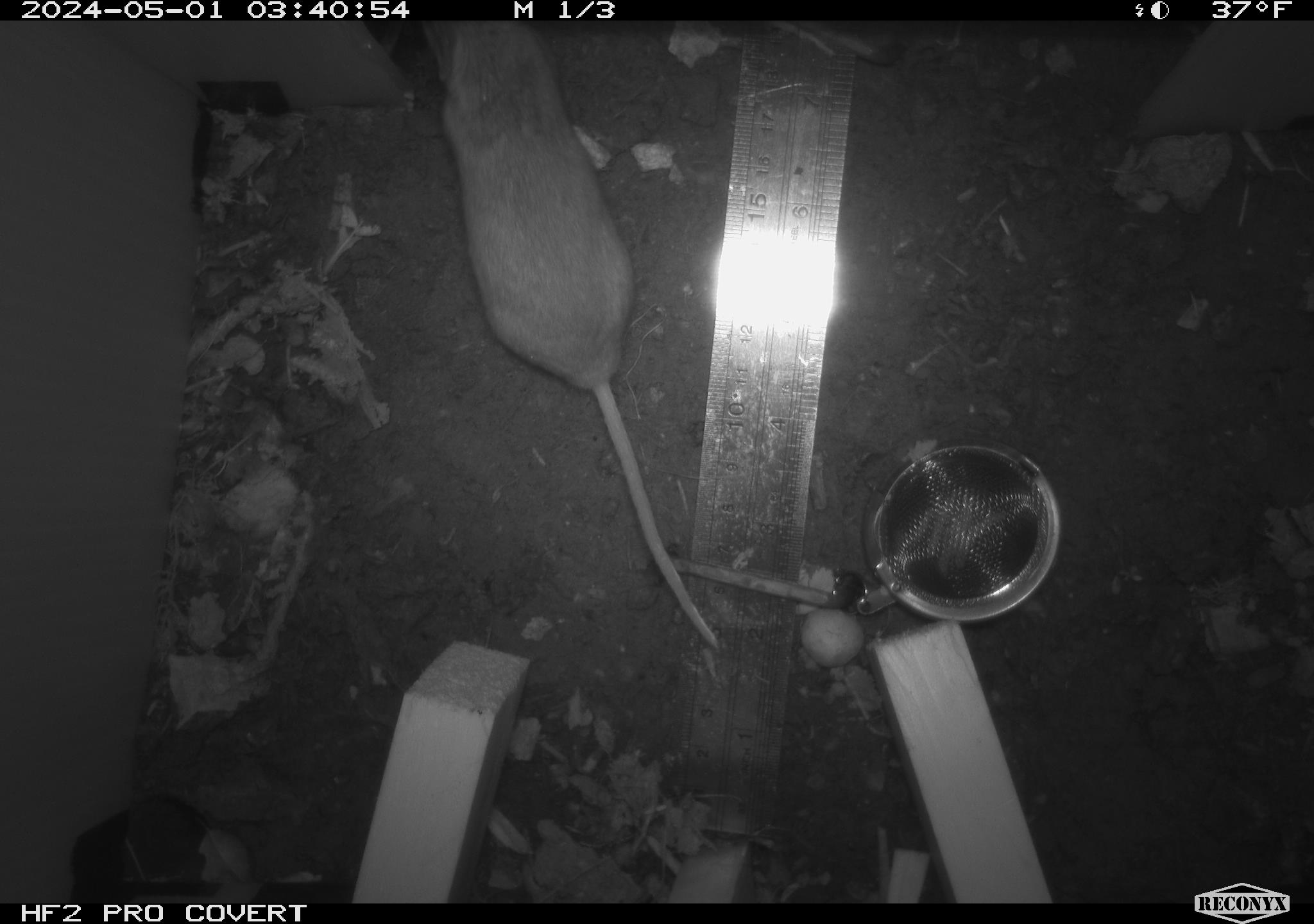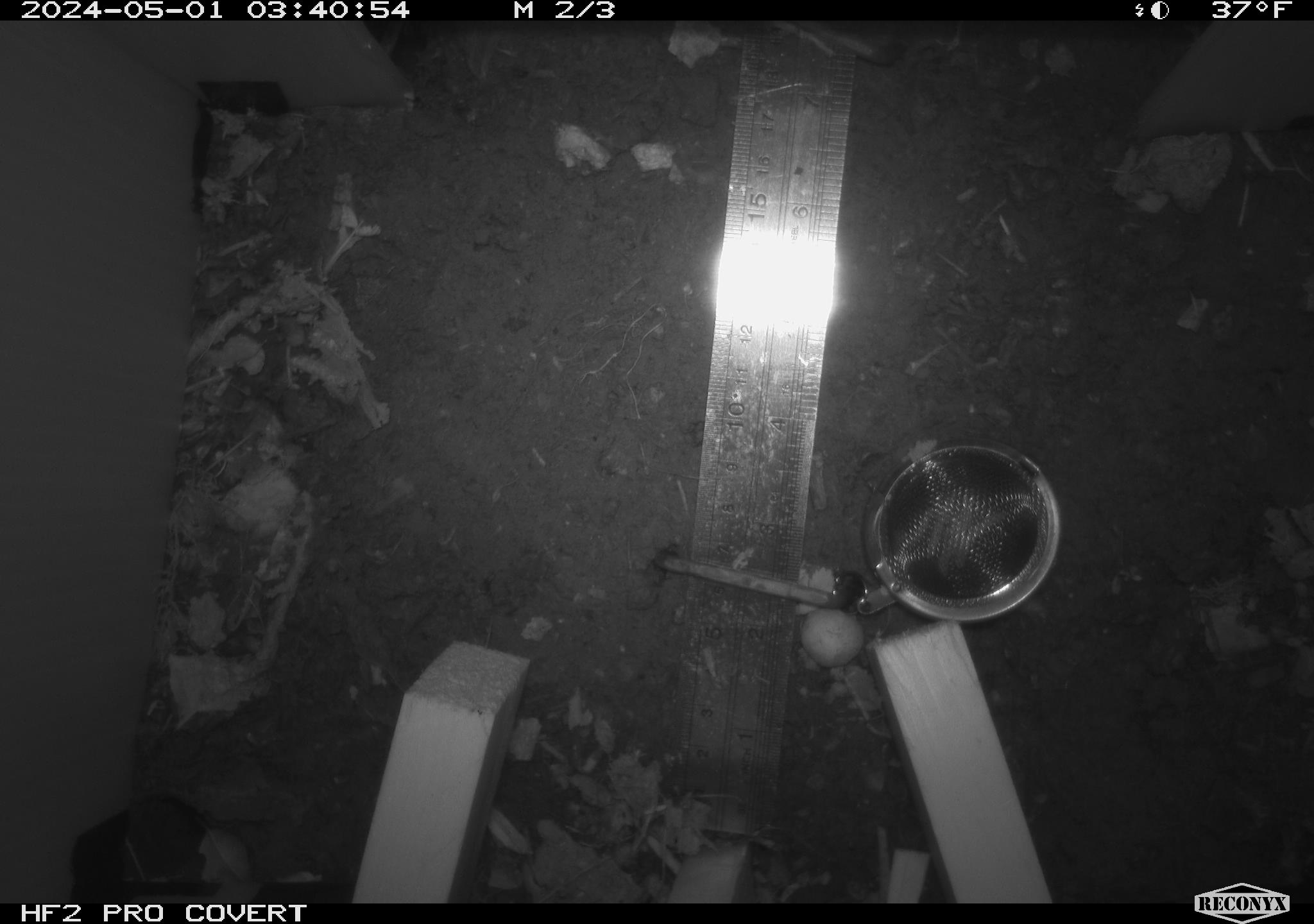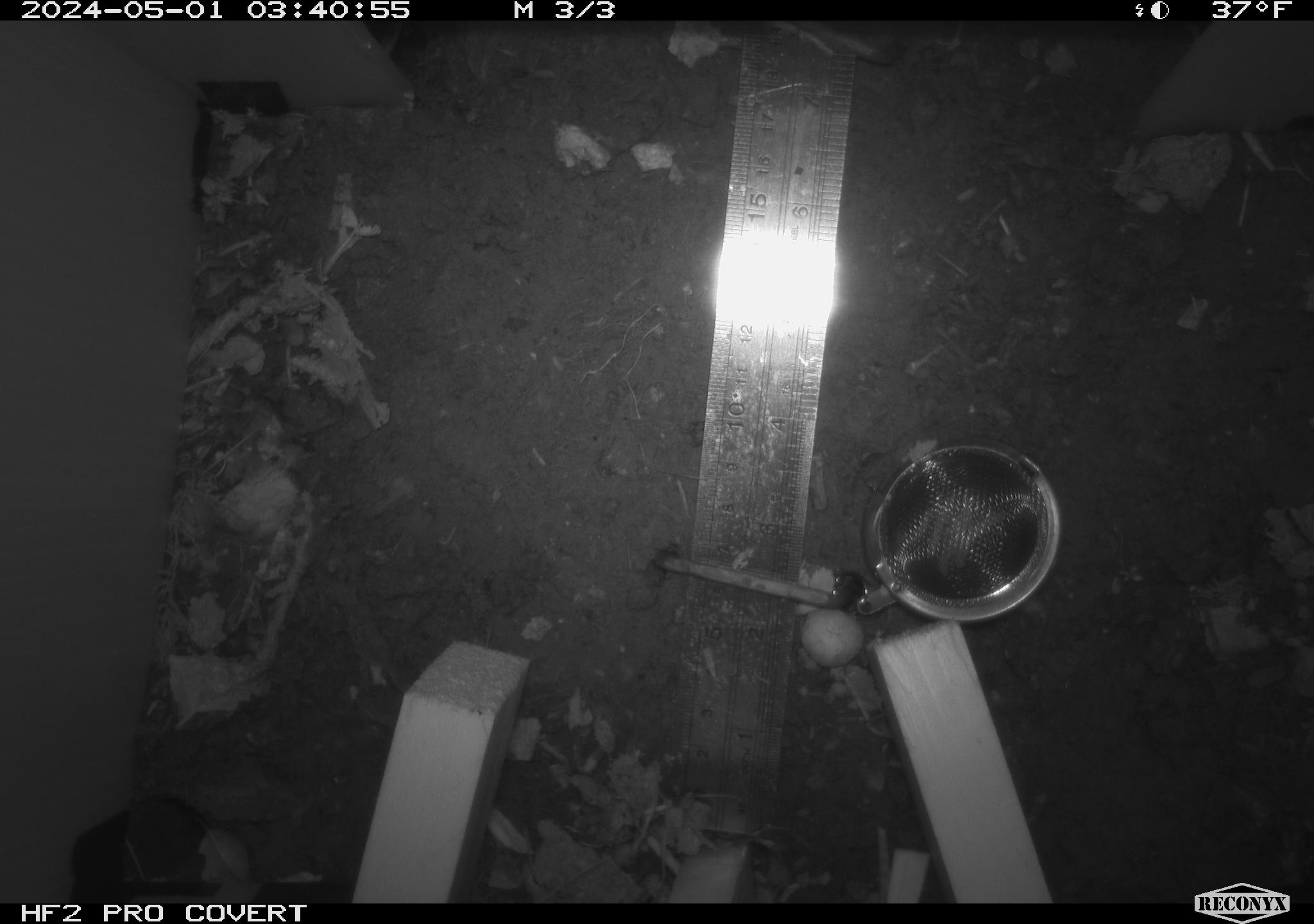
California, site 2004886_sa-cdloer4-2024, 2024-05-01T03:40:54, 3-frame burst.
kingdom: Animalia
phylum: Chordata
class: Mammalia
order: Rodentia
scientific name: Rodentia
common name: mouse species